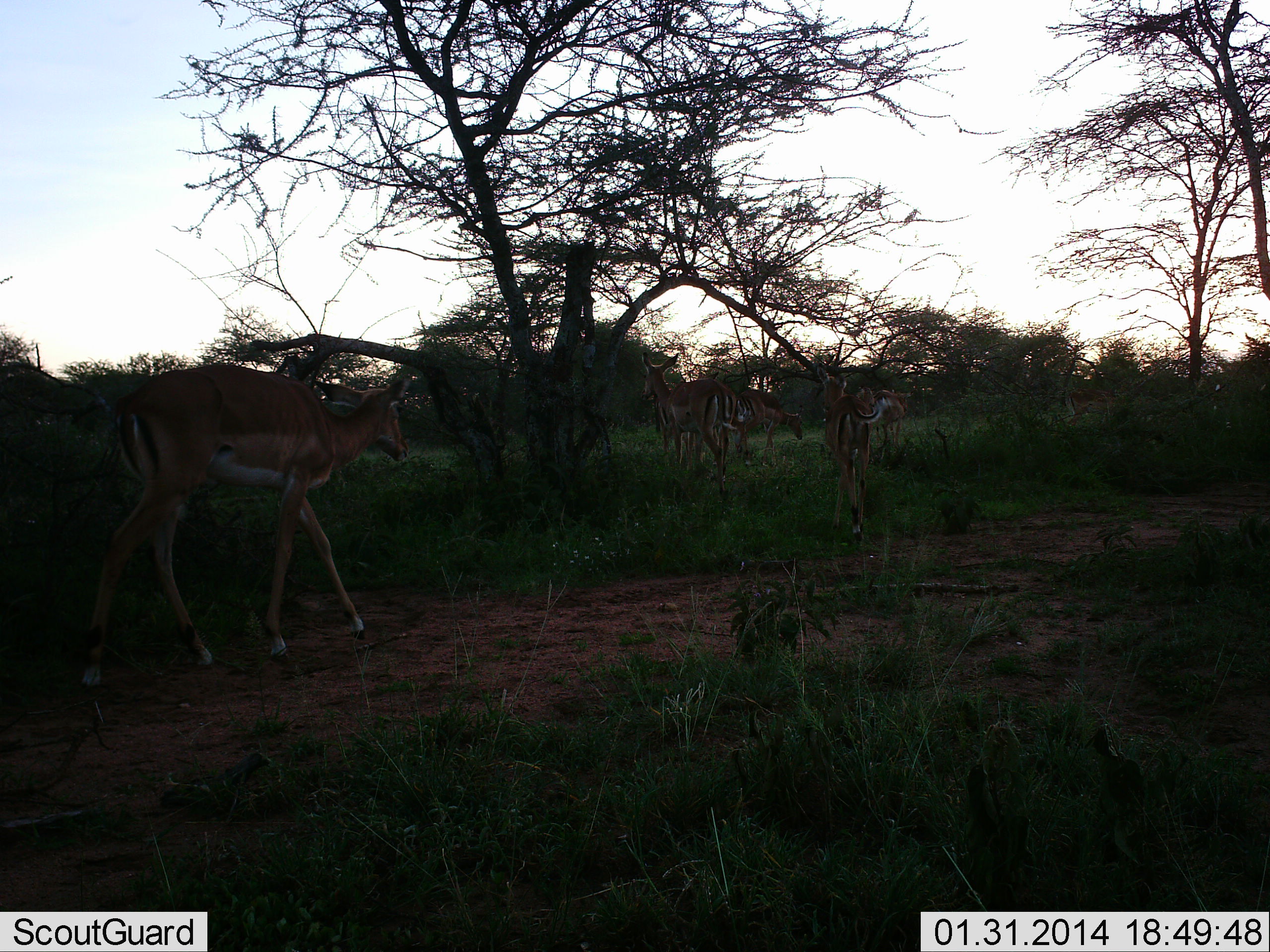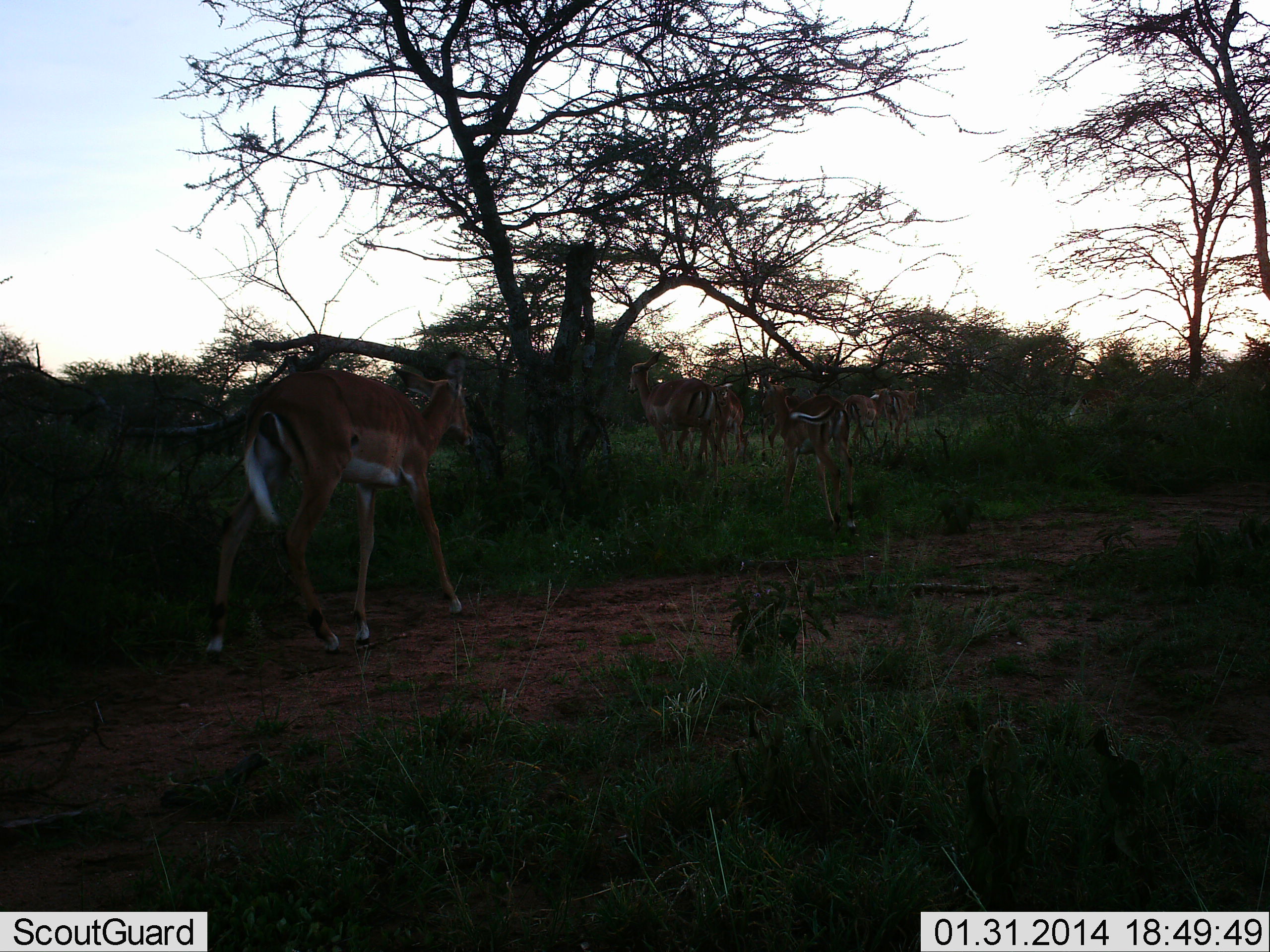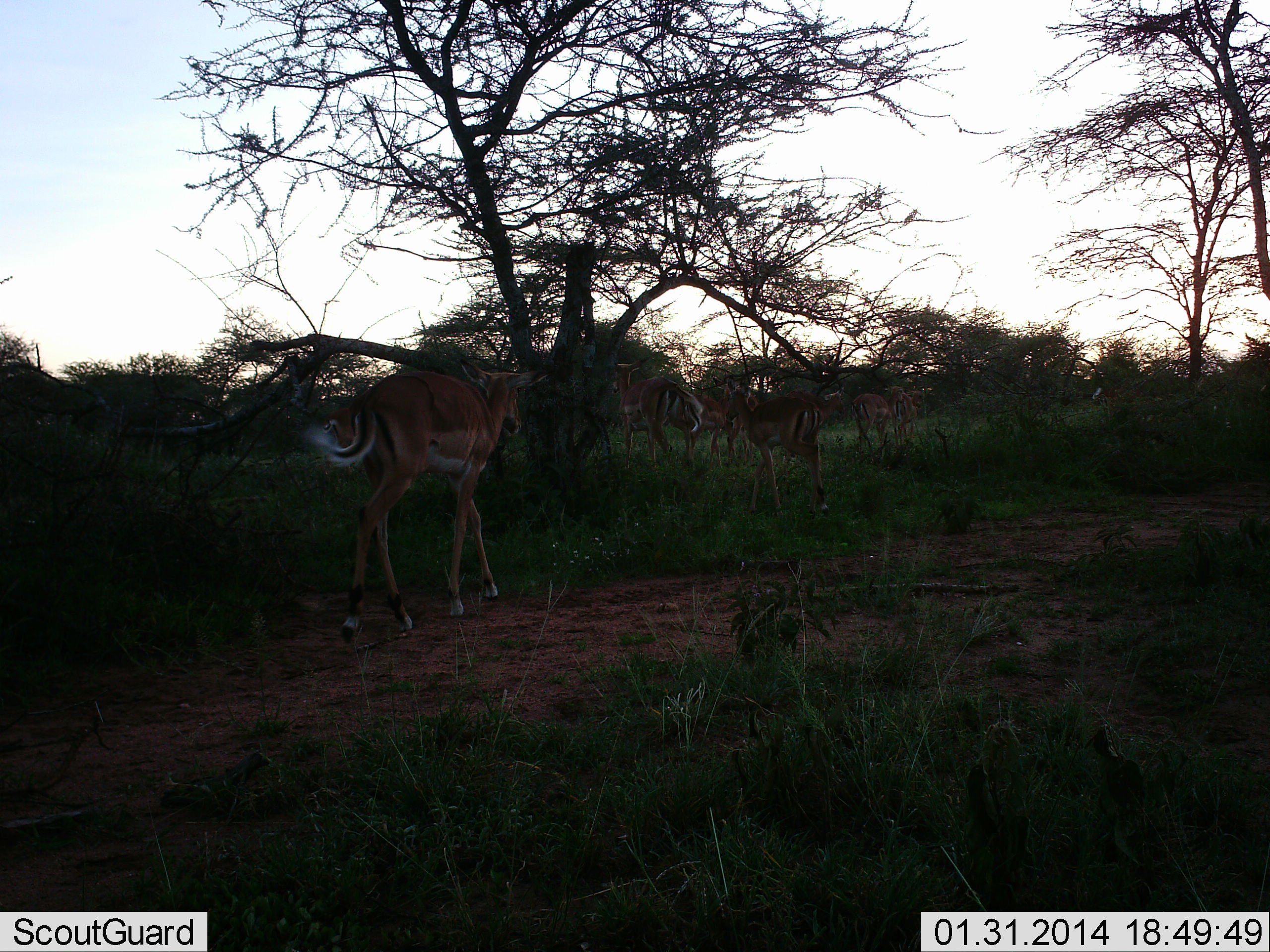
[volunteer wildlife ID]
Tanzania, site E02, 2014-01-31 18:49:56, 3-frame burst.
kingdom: Animalia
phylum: Chordata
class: Mammalia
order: Artiodactyla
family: Bovidae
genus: Aepyceros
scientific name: Aepyceros melampus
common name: impala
Impala (Aepyceros melampus), count 6. Behavior (volunteer vote fractions): standing 30%, resting 0%, moving 100%, interacting 0%. Young present (vote fraction): 0%. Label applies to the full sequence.